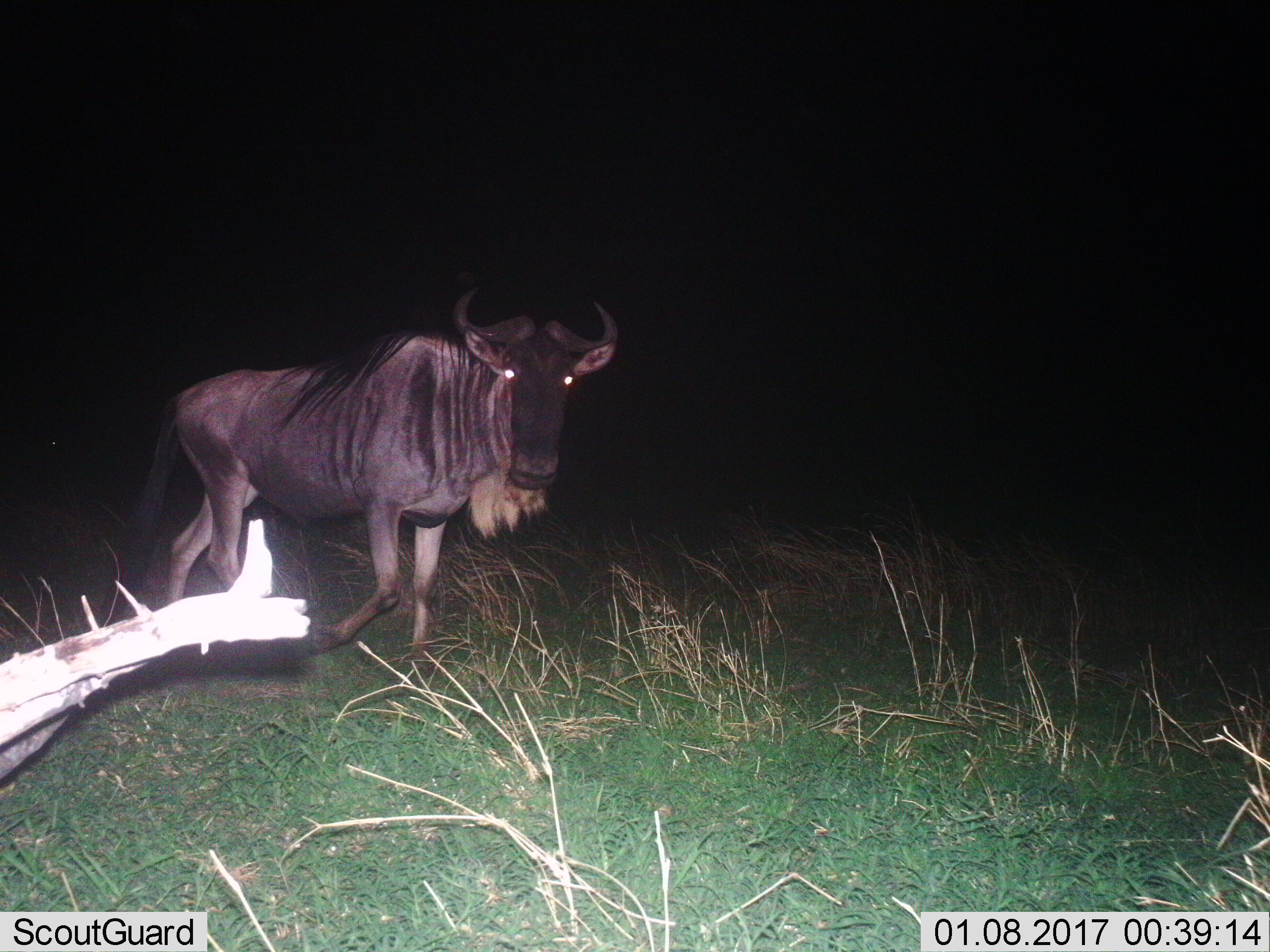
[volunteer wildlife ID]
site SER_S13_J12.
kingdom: Animalia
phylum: Chordata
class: Mammalia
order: Artiodactyla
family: Bovidae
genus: Connochaetes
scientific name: Connochaetes taurinus taurinus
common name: blue wildebeest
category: wildebeestblue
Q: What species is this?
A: Wildebeestblue (blue wildebeest) (Connochaetes taurinus taurinus).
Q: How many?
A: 1.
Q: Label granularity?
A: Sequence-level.